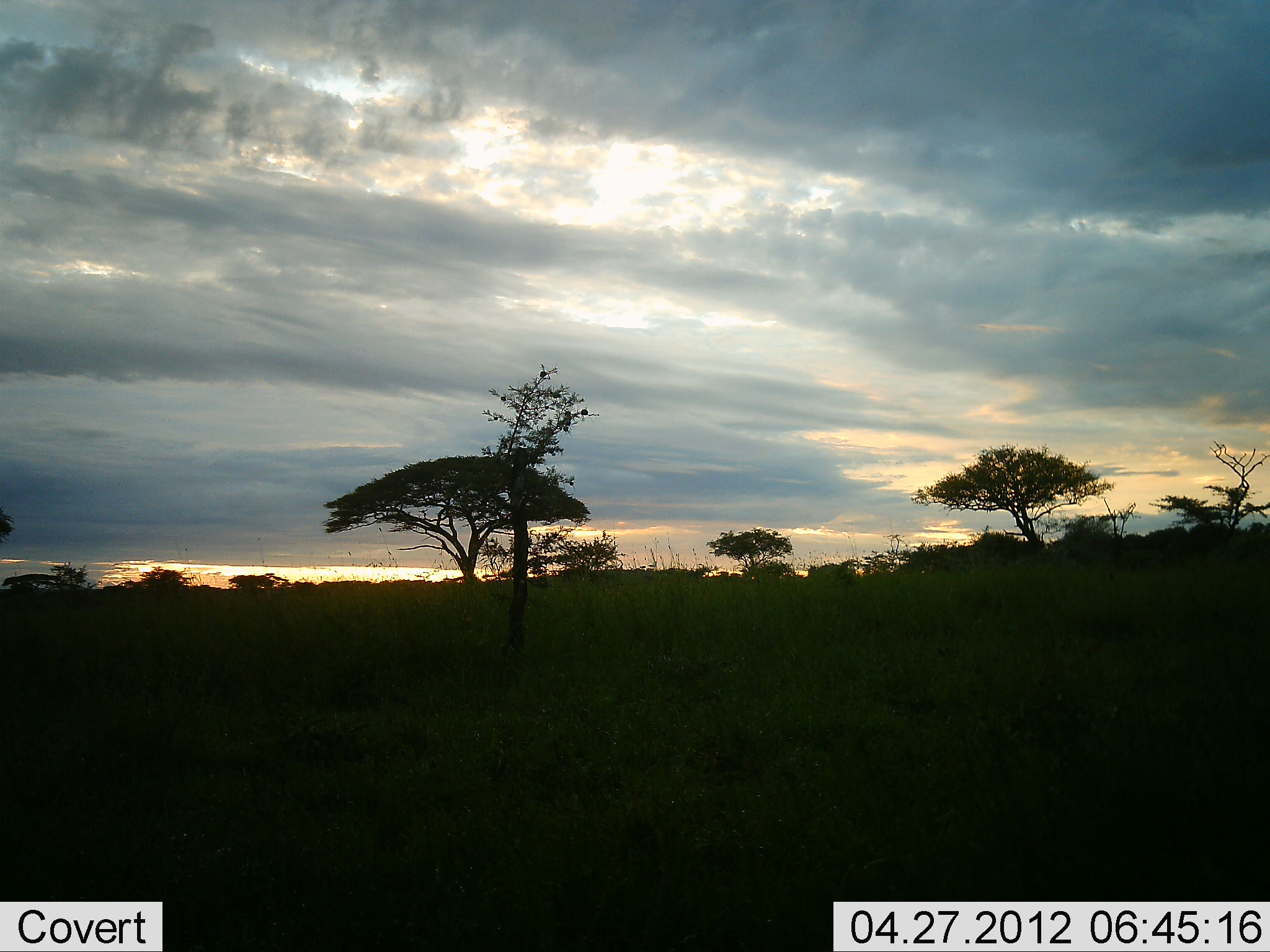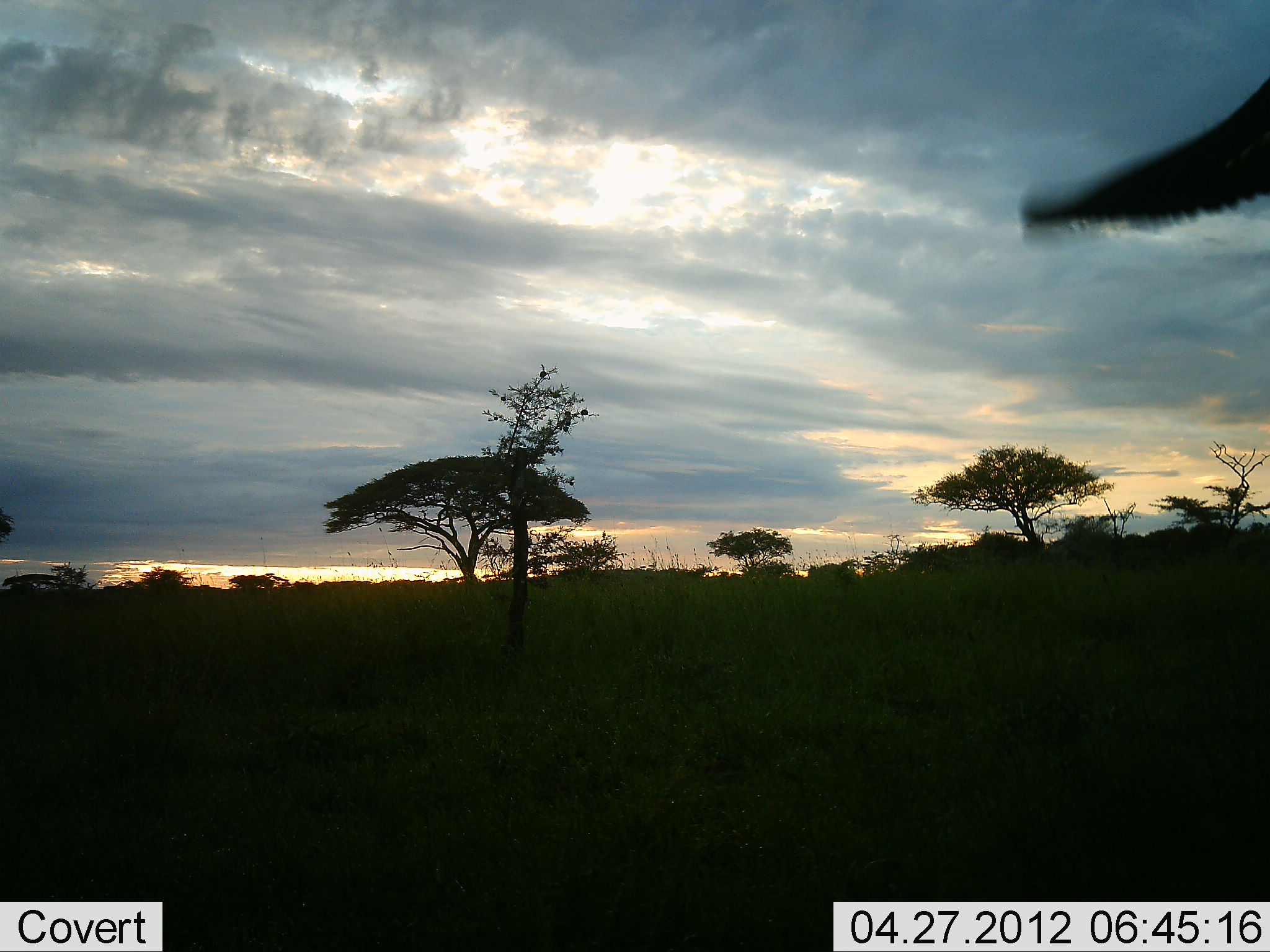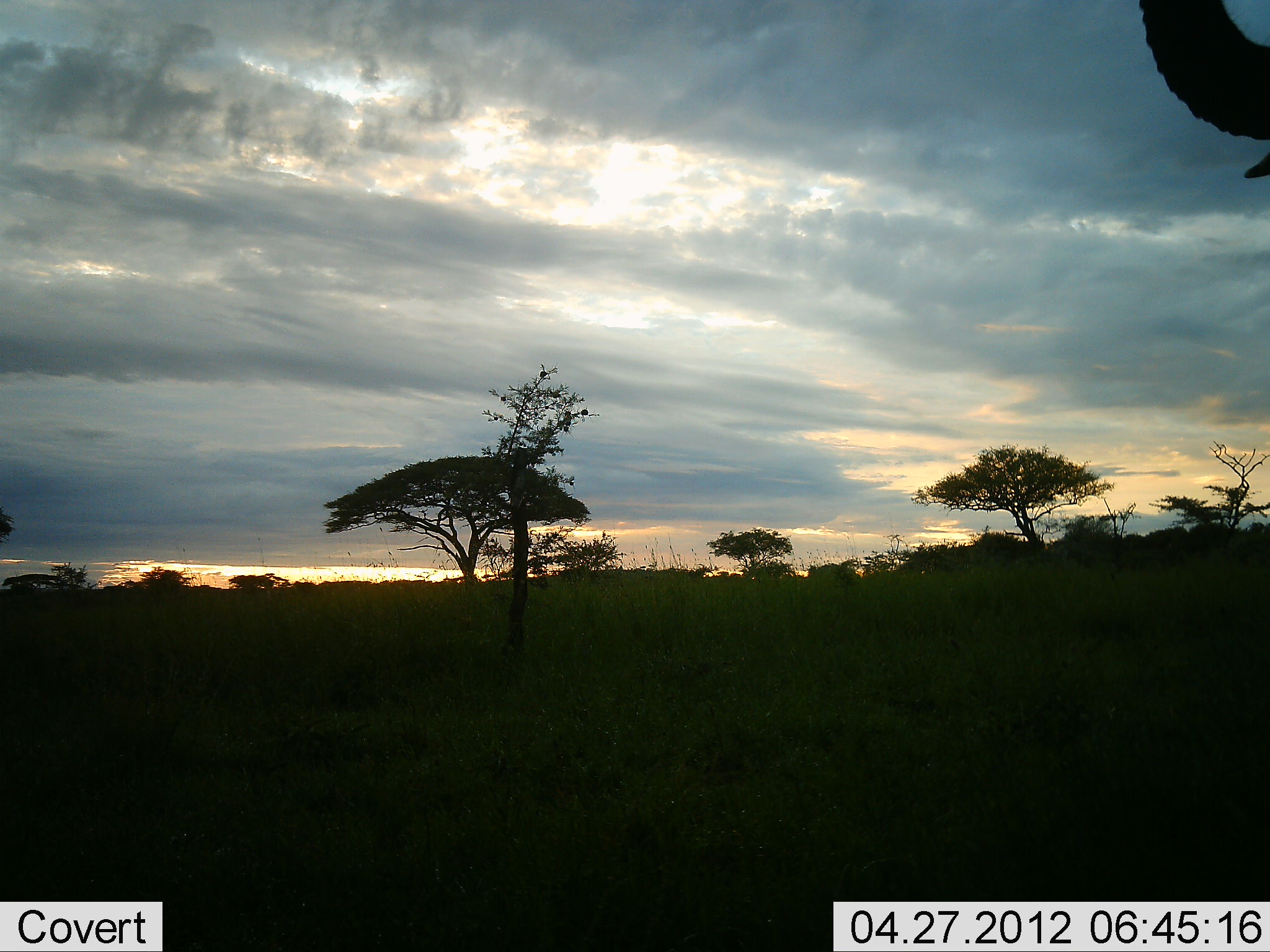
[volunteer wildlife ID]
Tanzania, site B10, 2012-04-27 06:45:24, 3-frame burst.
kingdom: Animalia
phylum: Chordata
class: Mammalia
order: Artiodactyla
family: Bovidae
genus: Alcelaphus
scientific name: Alcelaphus buselaphus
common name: hartebeest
Hartebeest (Alcelaphus buselaphus), count 1. Behavior (volunteer vote fractions): standing 83%, resting 0%, moving 17%, interacting 0%. Young present (vote fraction): 0%. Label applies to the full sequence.